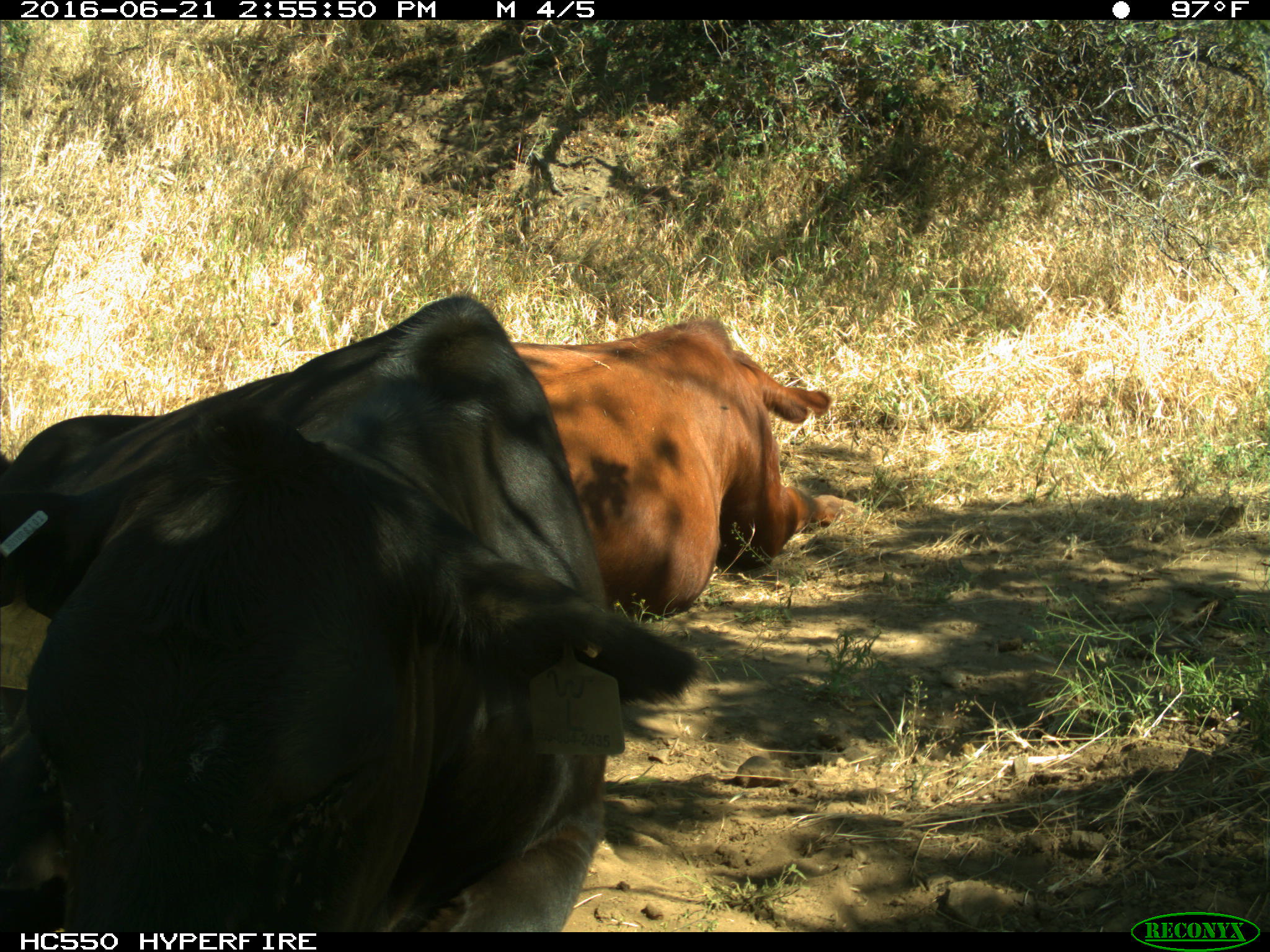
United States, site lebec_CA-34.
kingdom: Animalia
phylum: Chordata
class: Mammalia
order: Artiodactyla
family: Bovidae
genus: Bos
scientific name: Bos taurus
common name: domestic cow